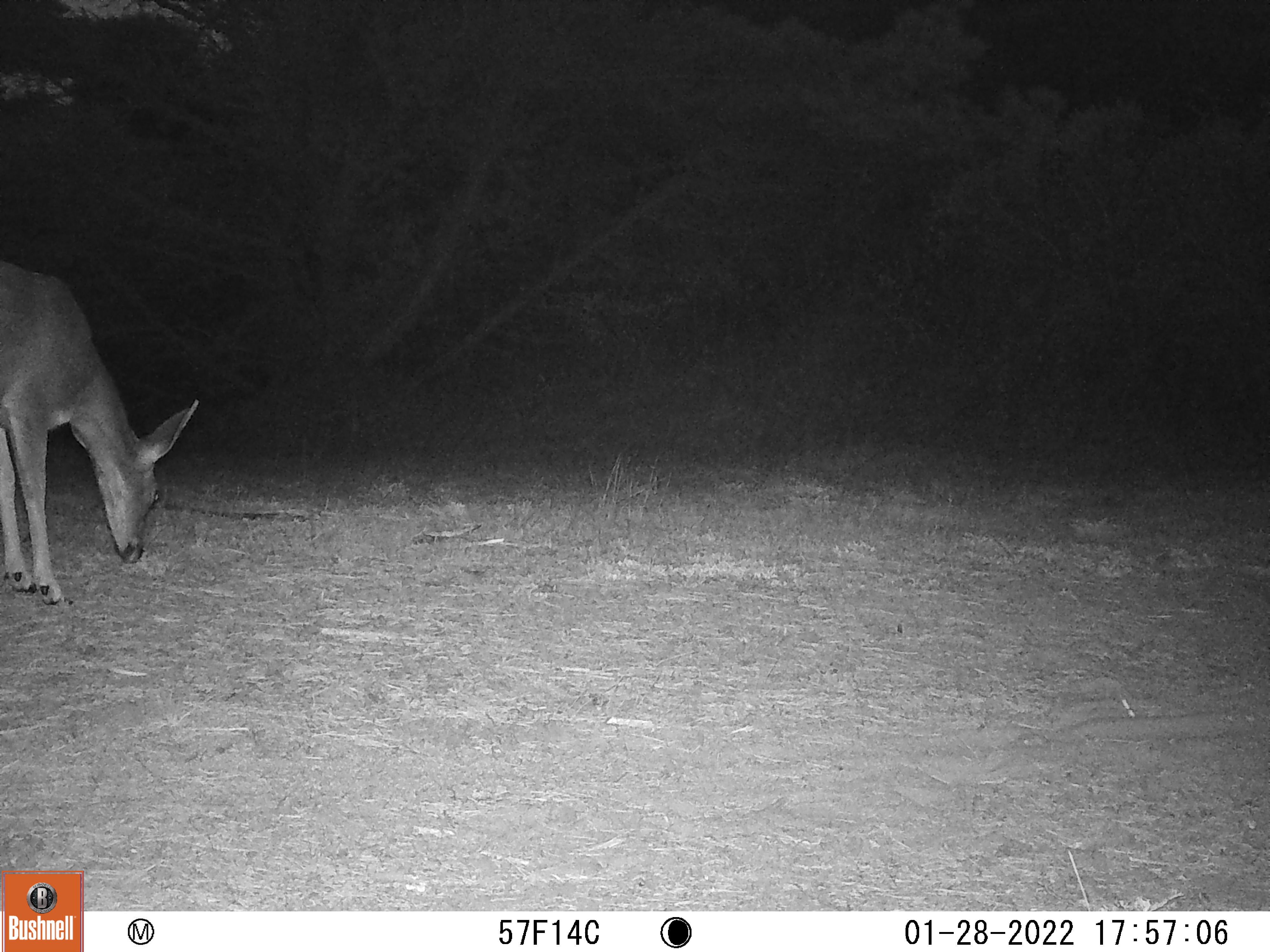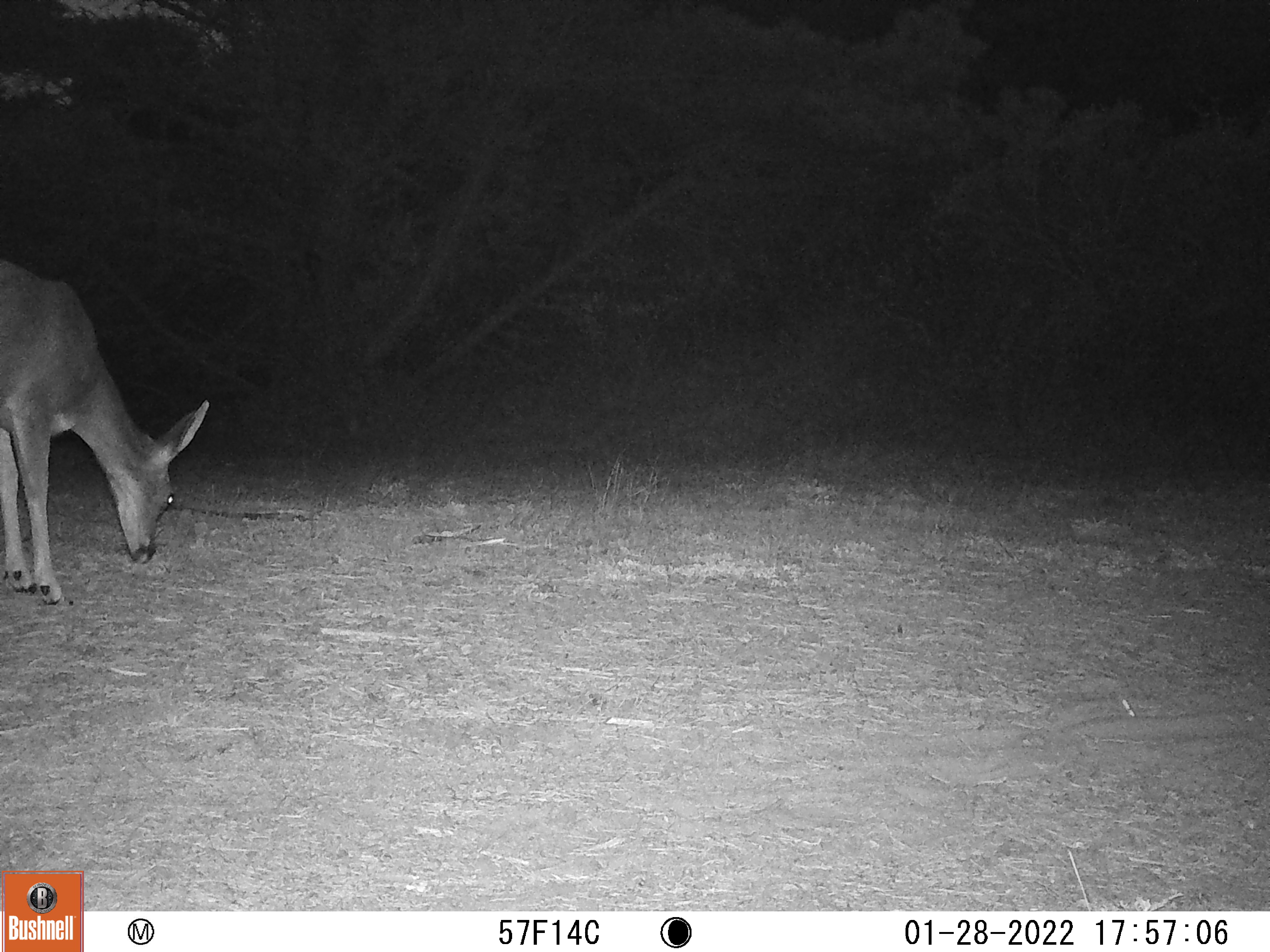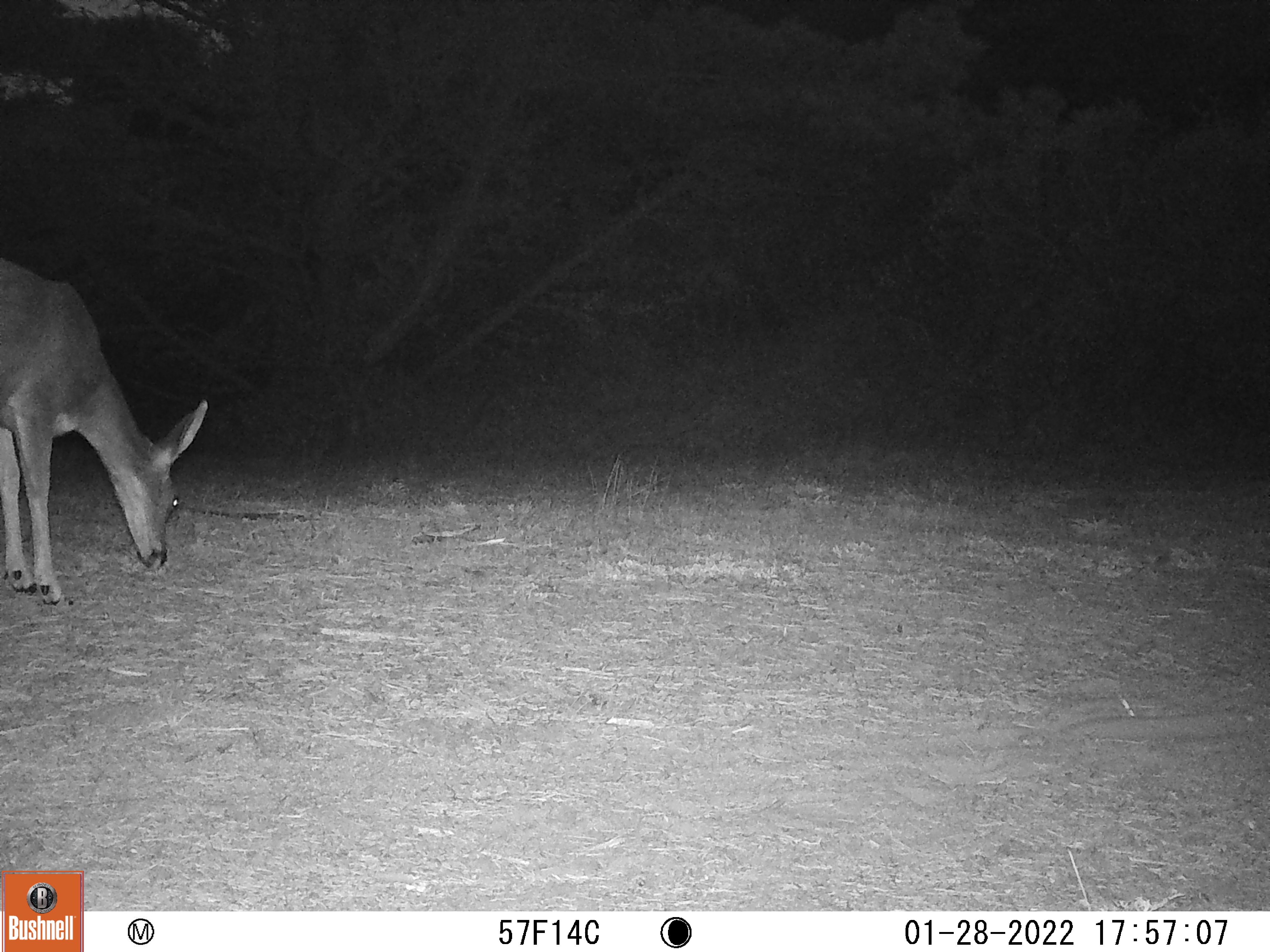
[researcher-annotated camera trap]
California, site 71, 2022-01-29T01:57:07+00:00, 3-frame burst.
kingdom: Animalia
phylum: Chordata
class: Mammalia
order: Artiodactyla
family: Cervidae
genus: Odocoileus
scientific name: Odocoileus hemionus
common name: mule deer